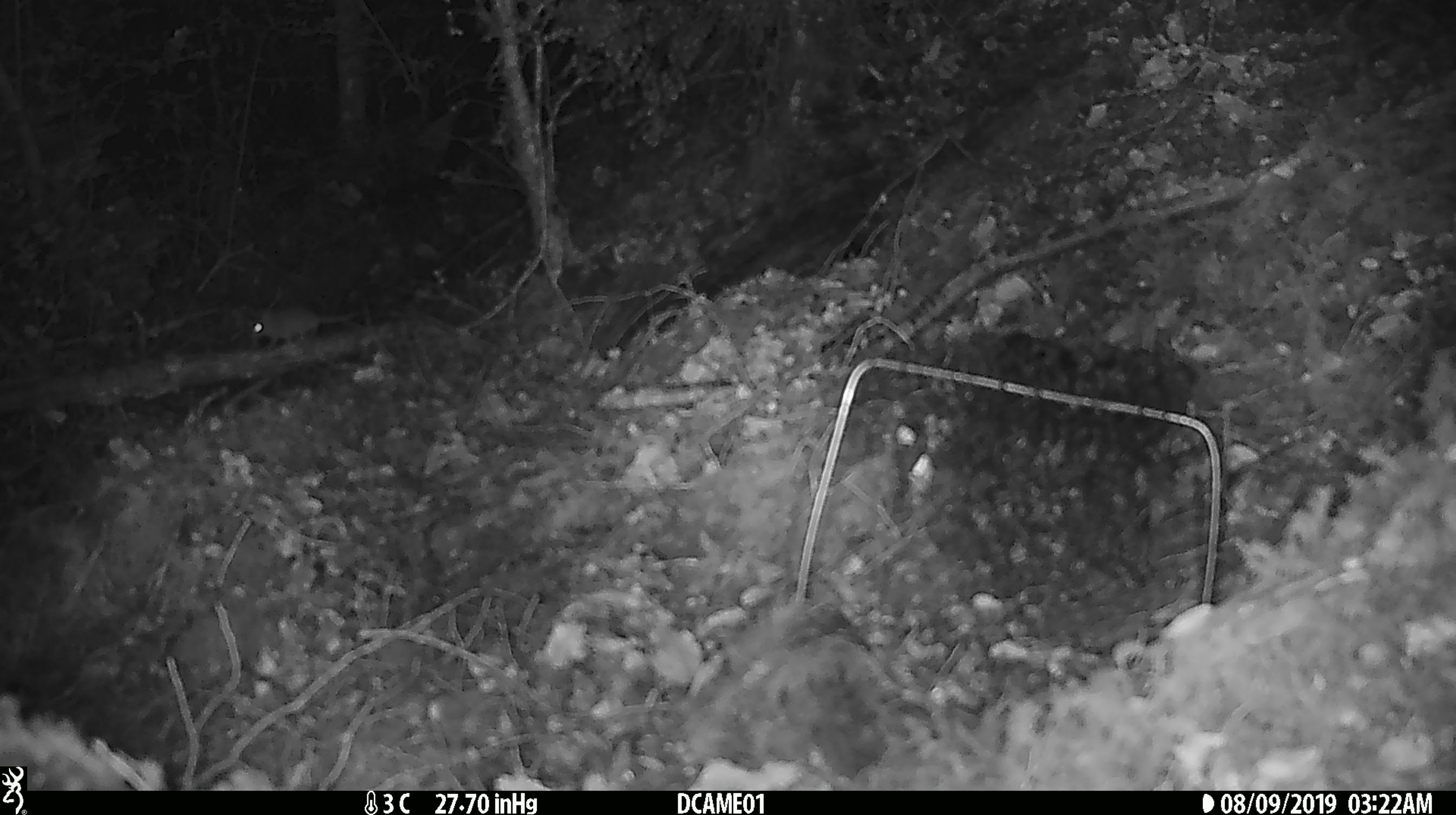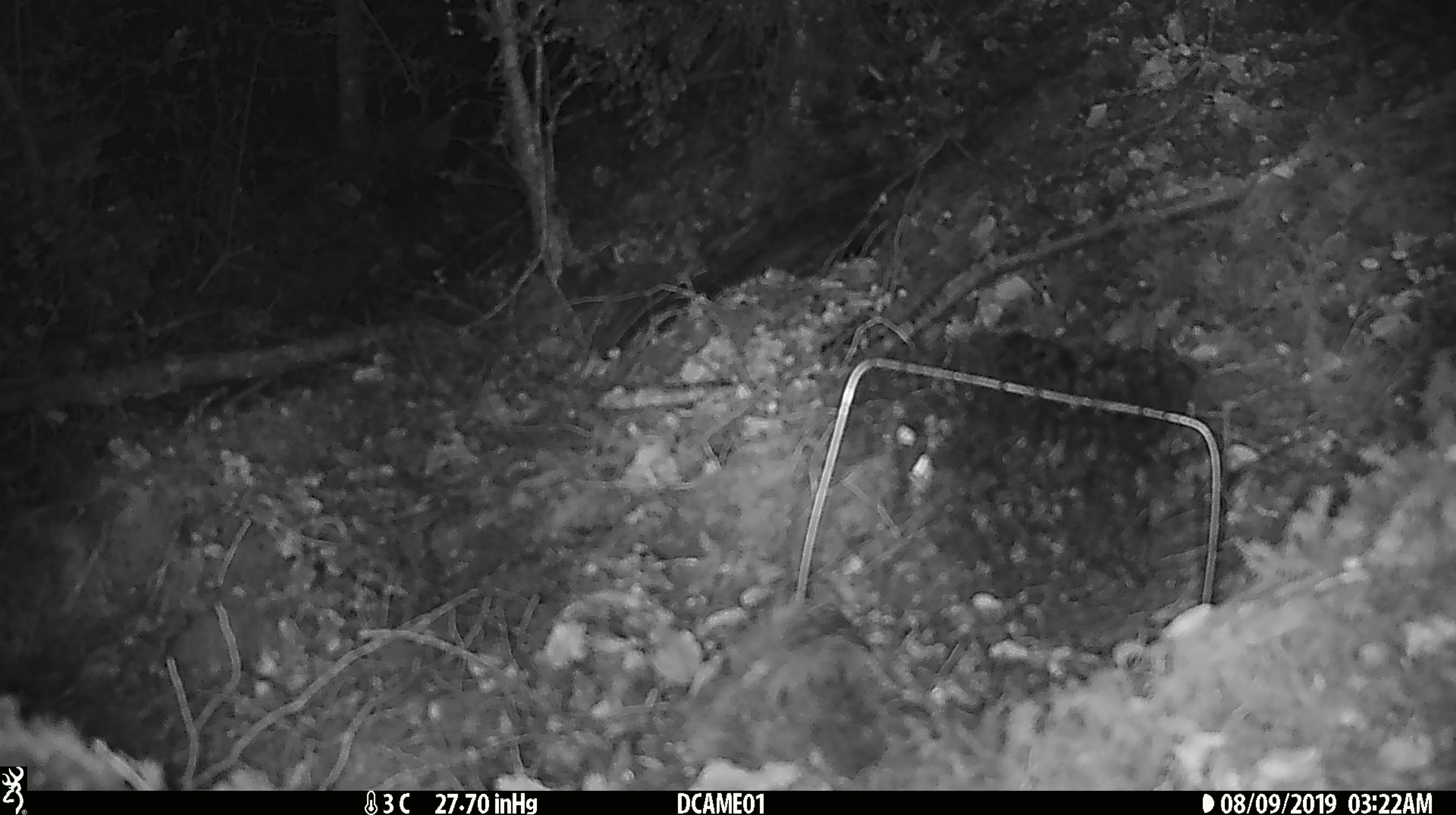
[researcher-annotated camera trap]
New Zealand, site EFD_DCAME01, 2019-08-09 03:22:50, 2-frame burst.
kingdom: Animalia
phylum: Chordata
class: Mammalia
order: Rodentia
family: Muridae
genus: Mus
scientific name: Mus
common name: mouse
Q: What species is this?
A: Mouse (Mus).